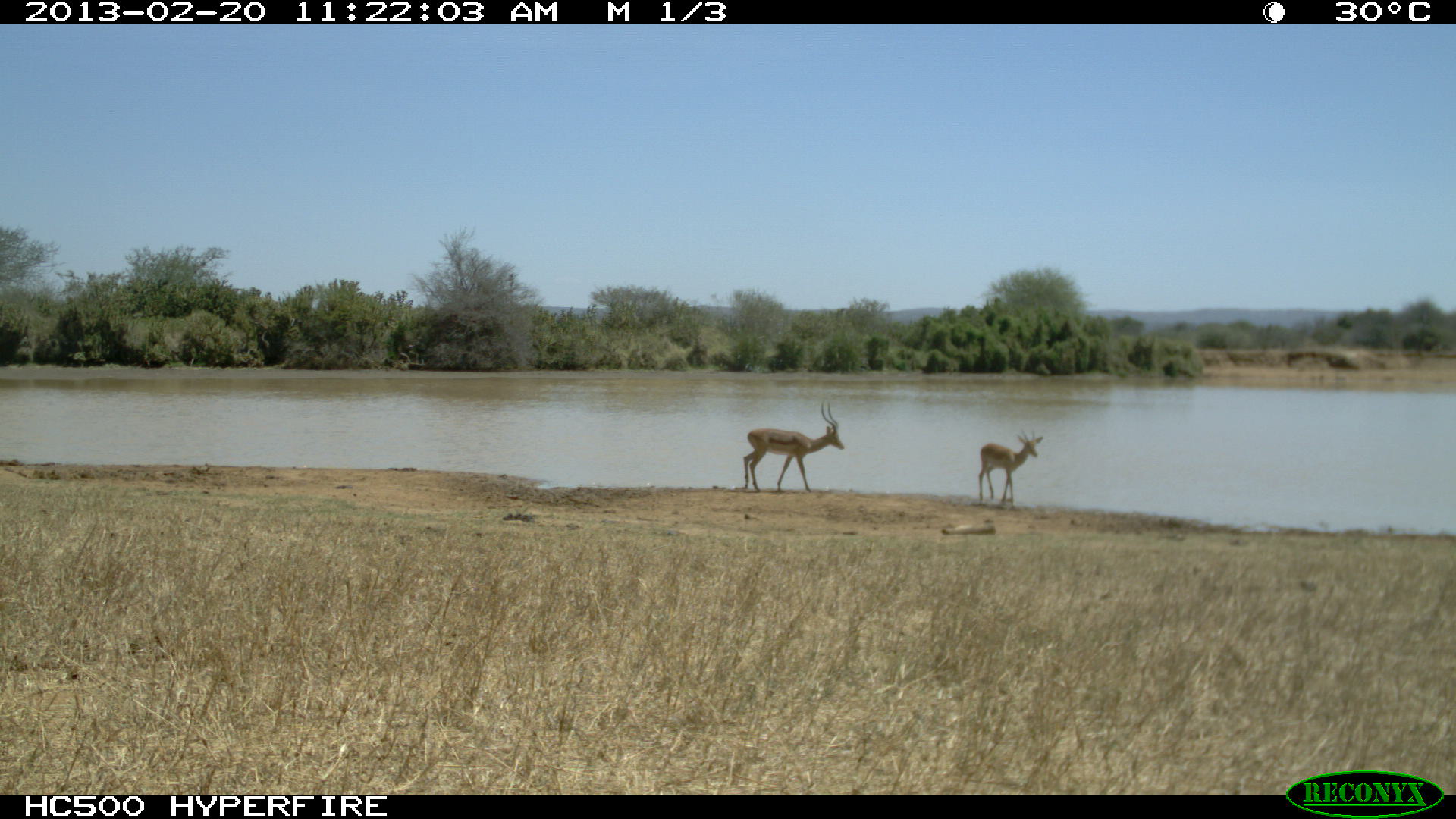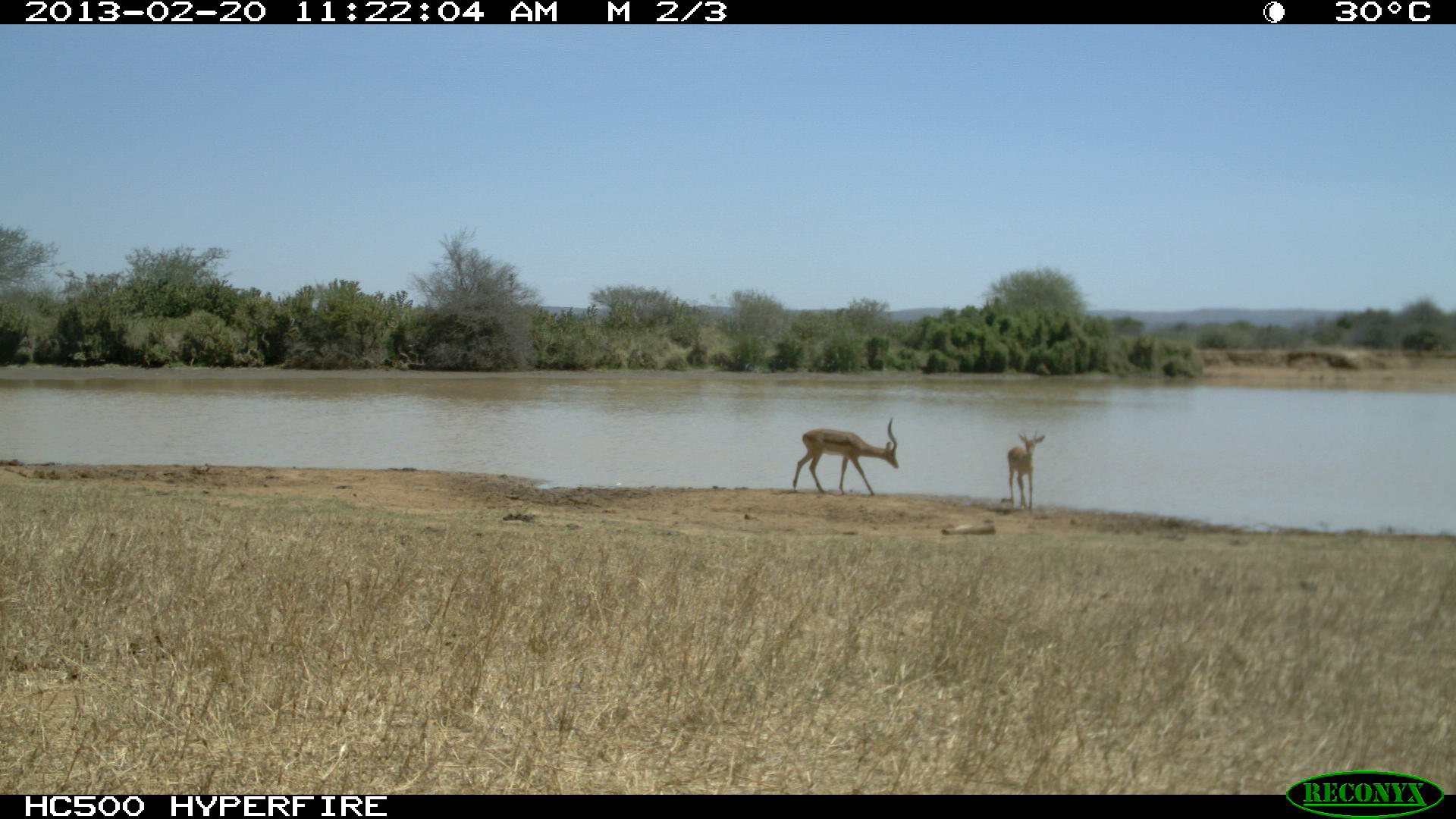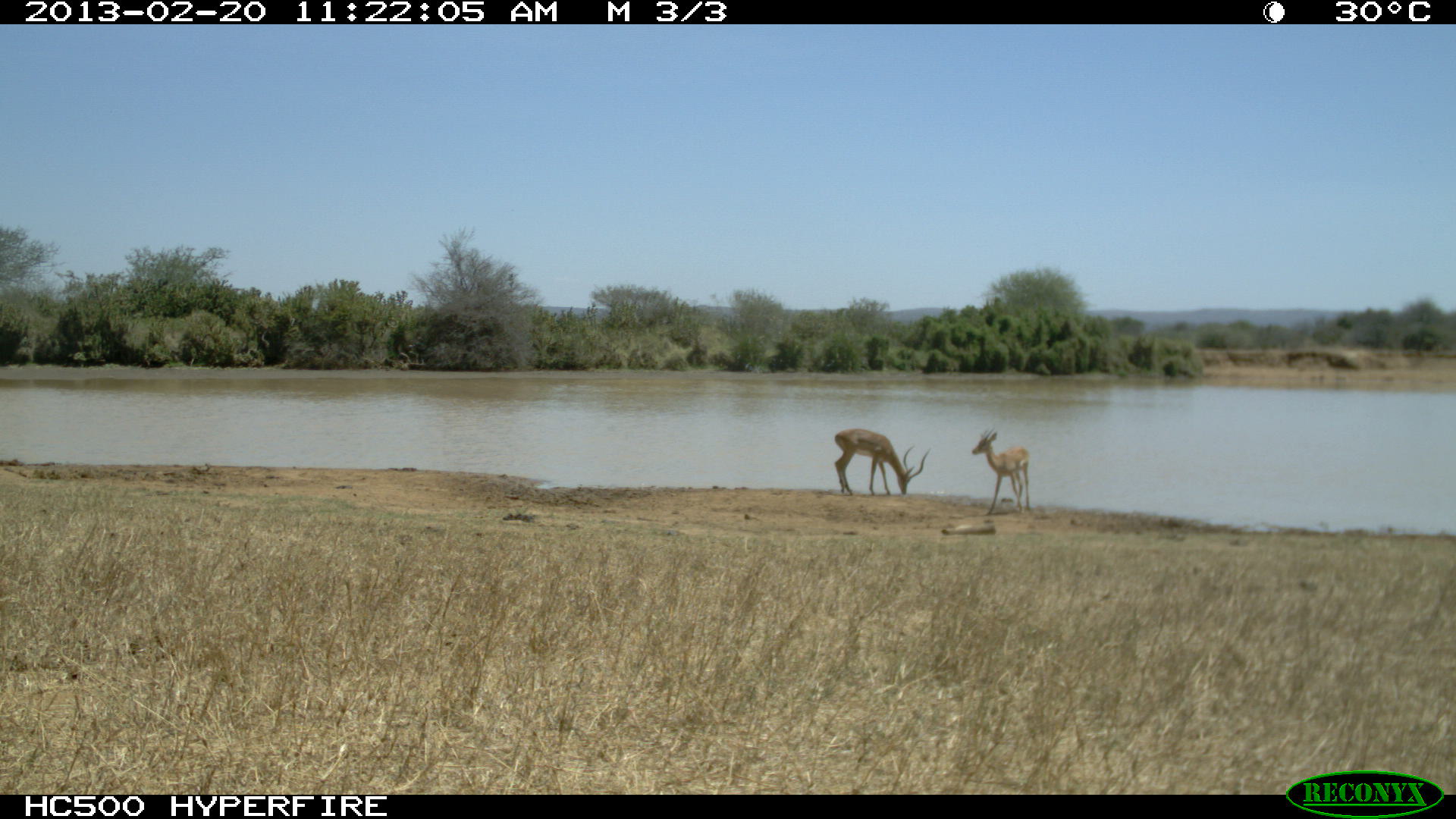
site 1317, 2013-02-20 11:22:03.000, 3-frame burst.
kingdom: Animalia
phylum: Chordata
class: Mammalia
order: Artiodactyla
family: Bovidae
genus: Aepyceros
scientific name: Aepyceros melampus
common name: impala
Aepyceros melampus (impala), count 2.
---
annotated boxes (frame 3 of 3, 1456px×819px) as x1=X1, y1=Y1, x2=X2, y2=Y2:
aepyceros melampus: x1=834, y1=428, x2=931, y2=495; x1=971, y1=427, x2=1031, y2=515